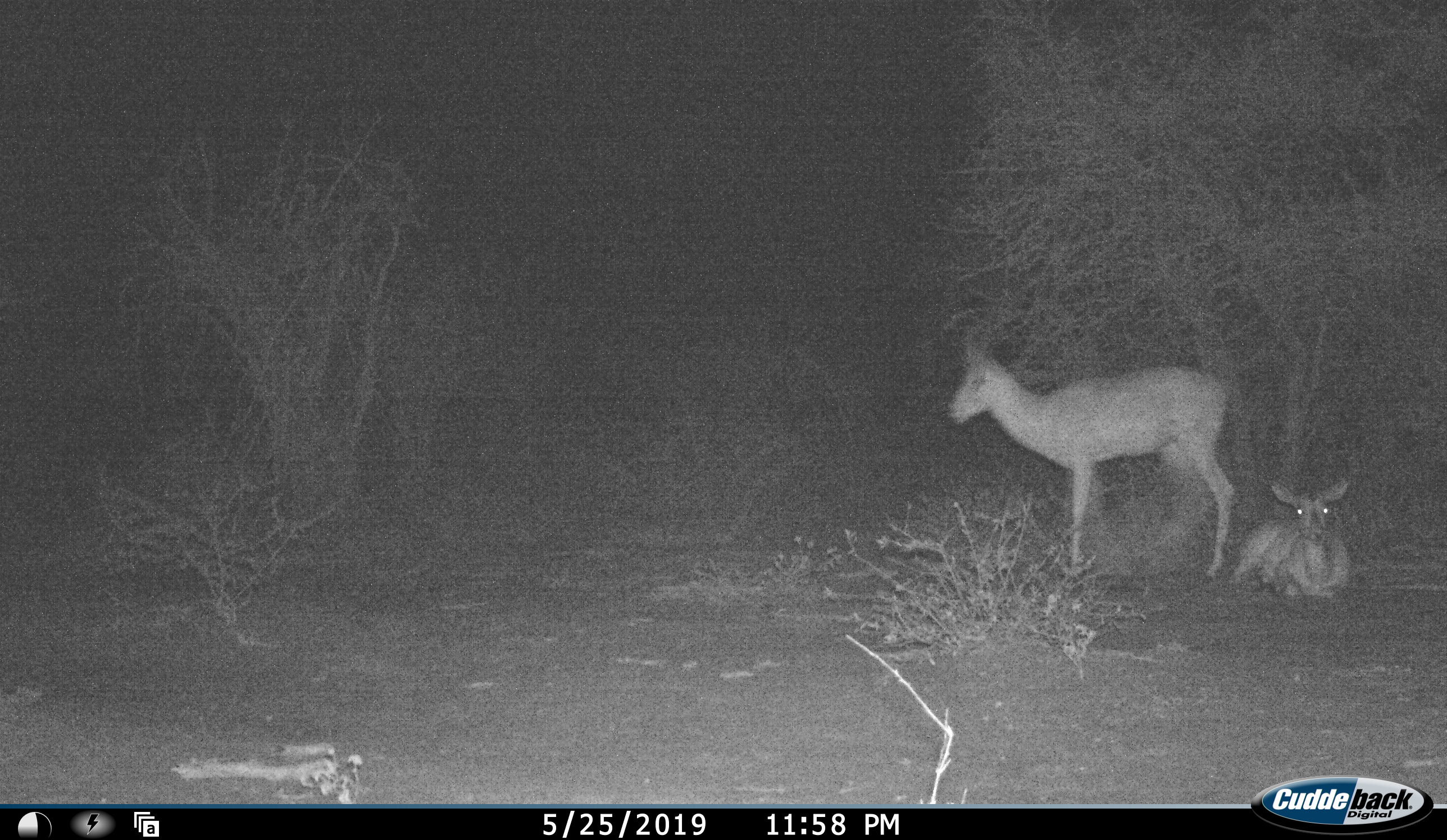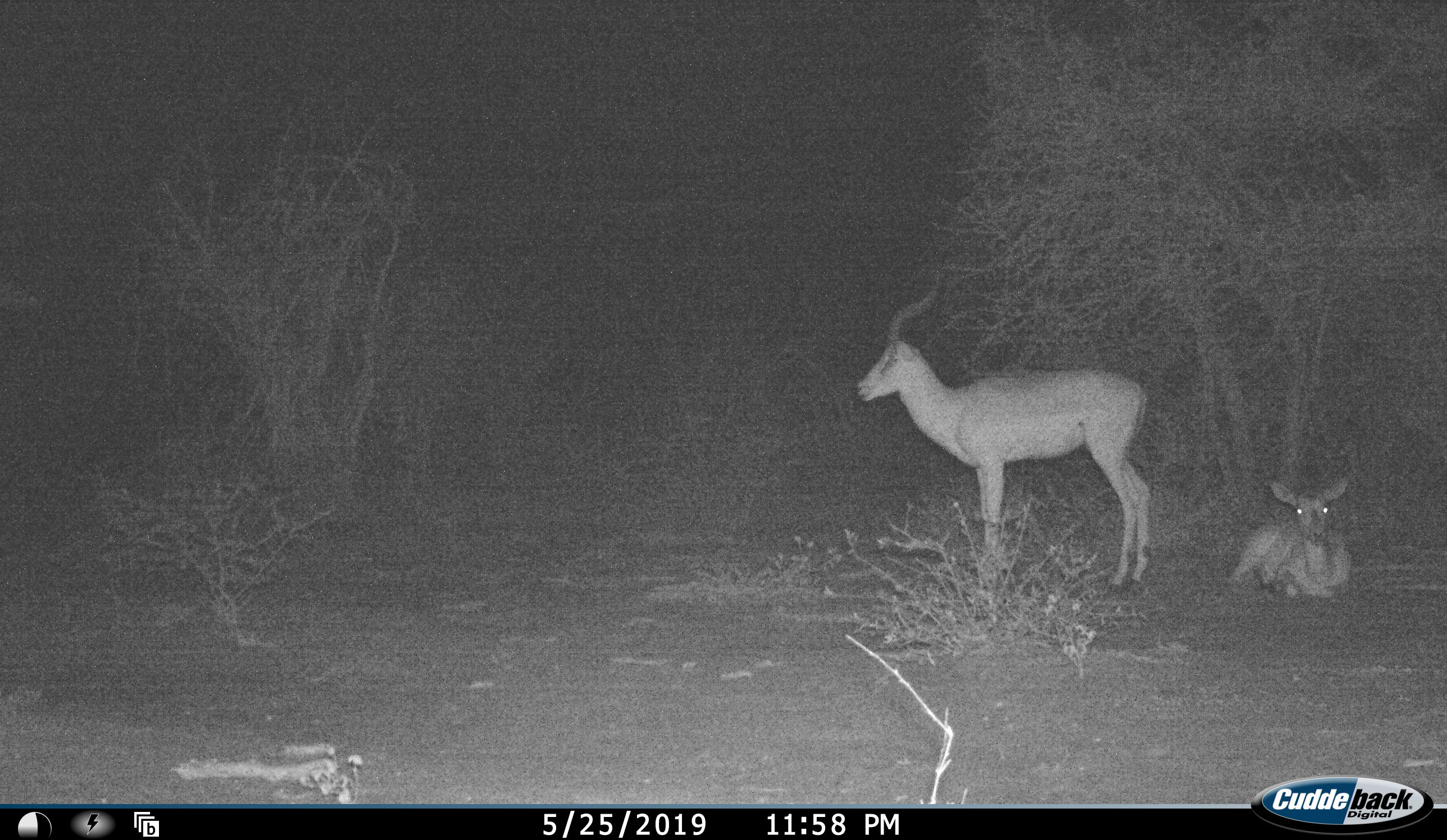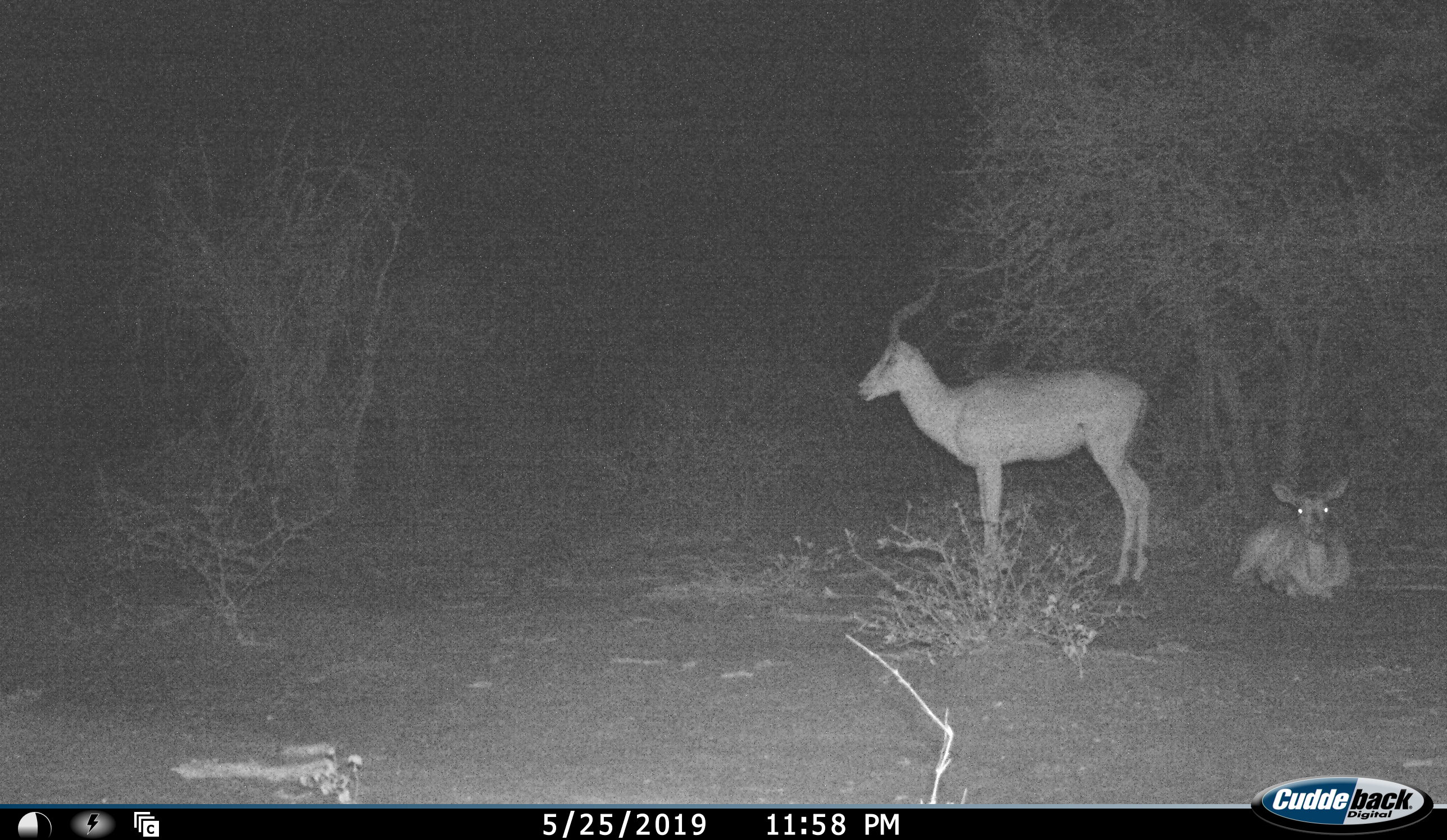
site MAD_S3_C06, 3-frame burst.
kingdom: Animalia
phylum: Chordata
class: Mammalia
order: Artiodactyla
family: Bovidae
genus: Aepyceros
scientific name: Aepyceros melampus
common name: impala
Impala (Aepyceros melampus), count 2. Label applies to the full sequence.